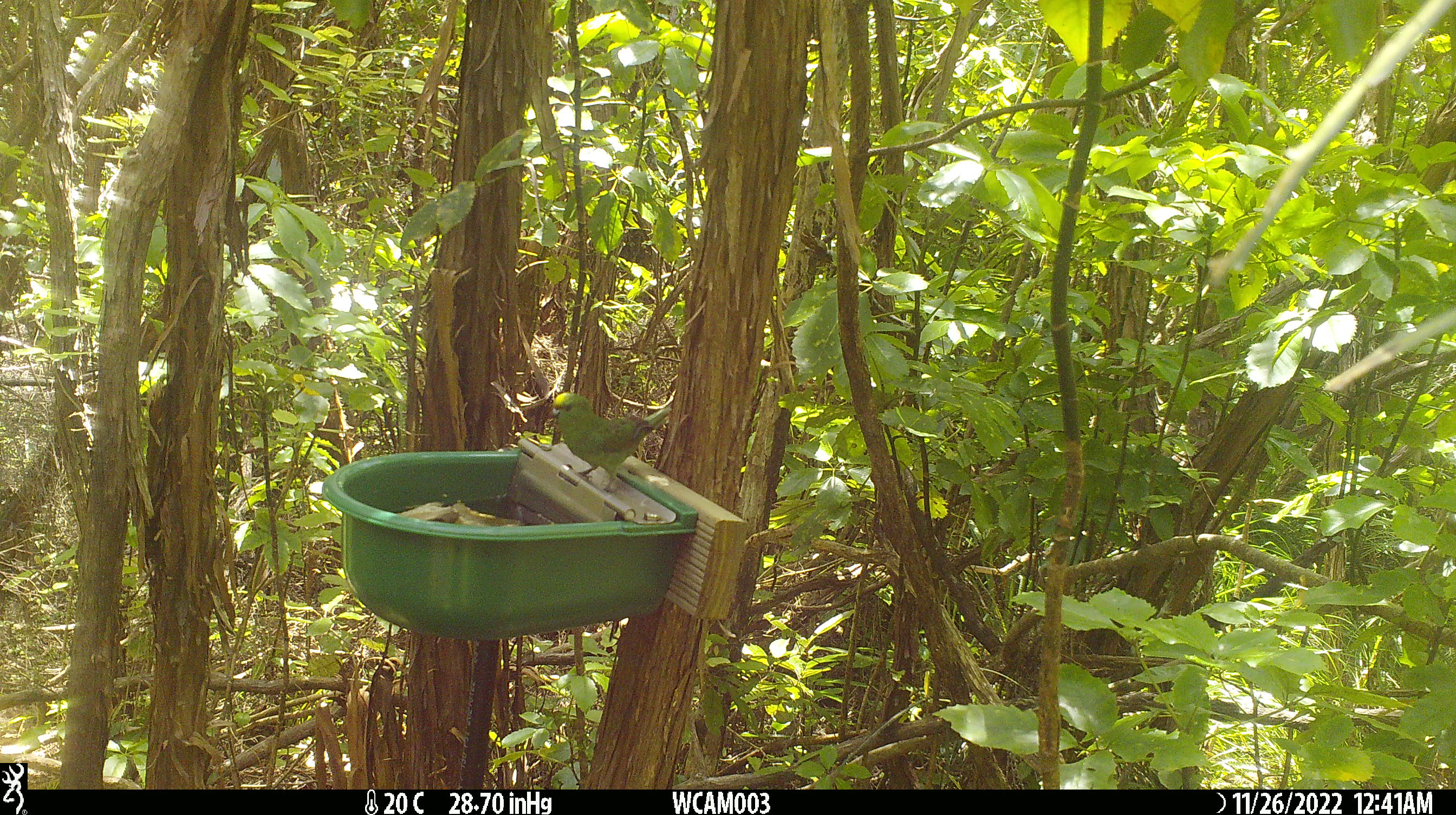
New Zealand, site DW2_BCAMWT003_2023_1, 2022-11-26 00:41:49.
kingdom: Animalia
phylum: Chordata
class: Aves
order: Psittaciformes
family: Psittaculidae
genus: Cyanoramphus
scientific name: Cyanoramphus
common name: parakeet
Parakeet (Cyanoramphus).